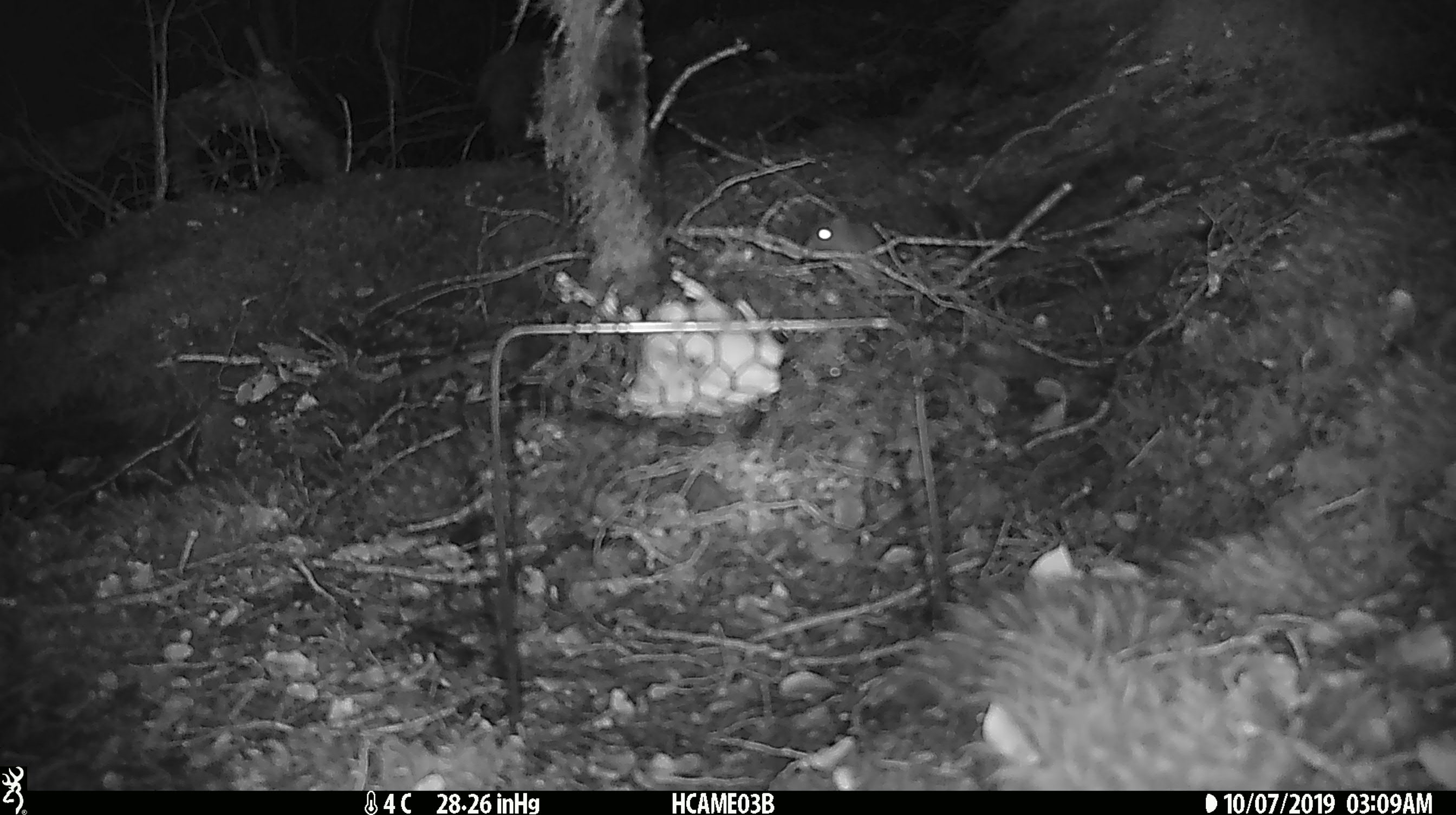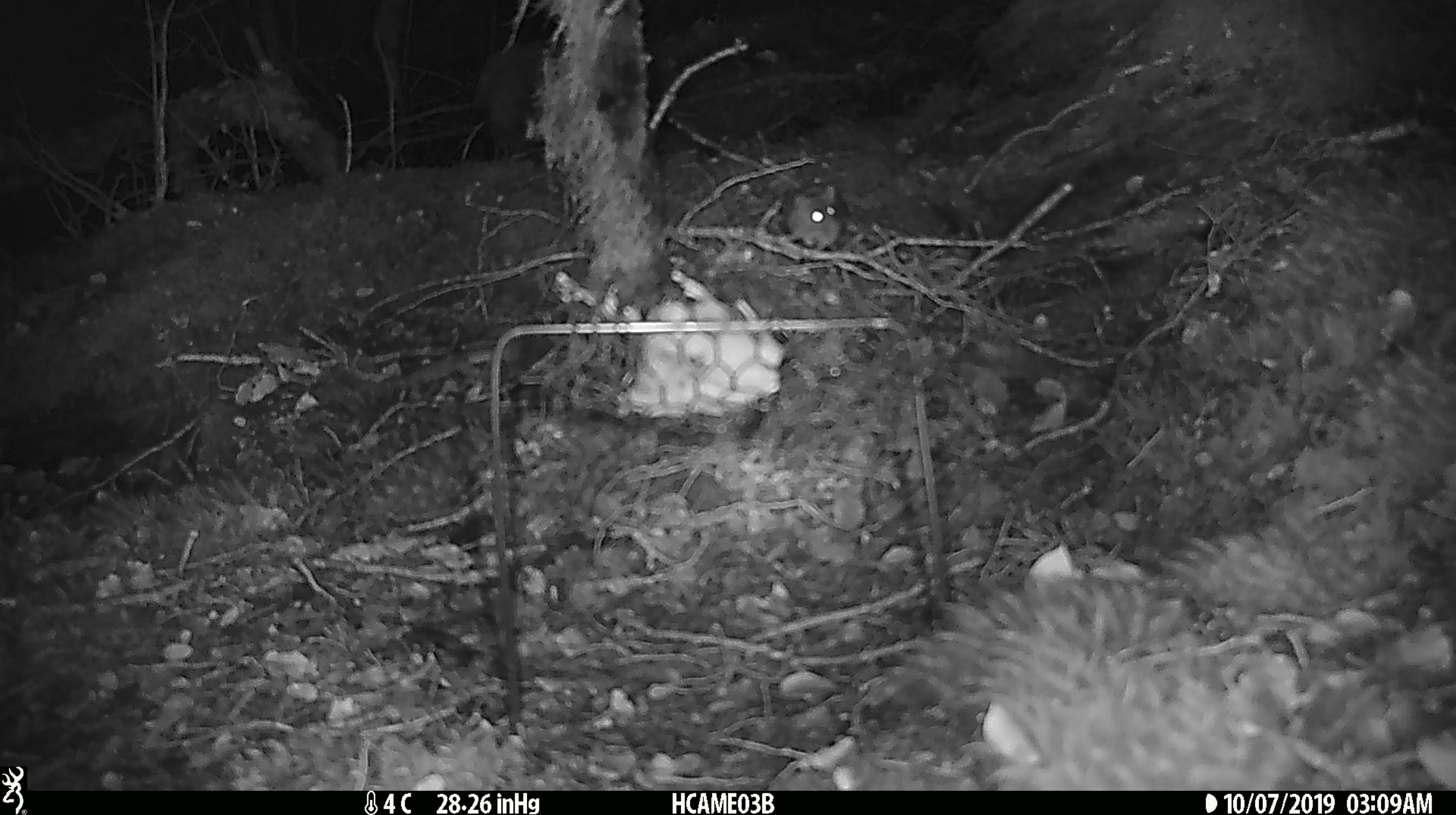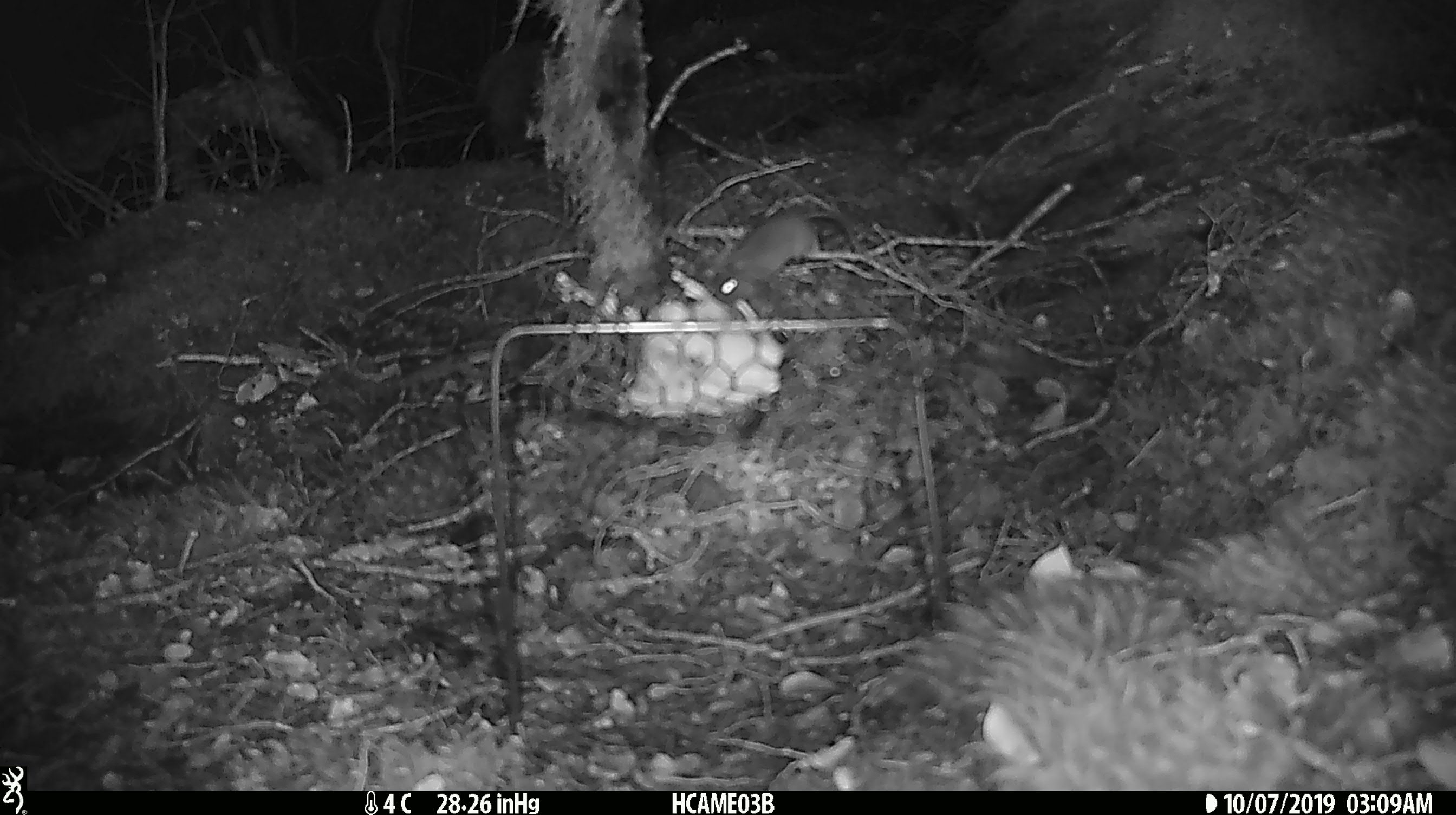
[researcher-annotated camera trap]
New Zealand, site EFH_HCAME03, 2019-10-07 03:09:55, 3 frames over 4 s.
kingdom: Animalia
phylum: Chordata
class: Mammalia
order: Rodentia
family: Muridae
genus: Mus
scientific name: Mus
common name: mouse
Mouse (Mus).